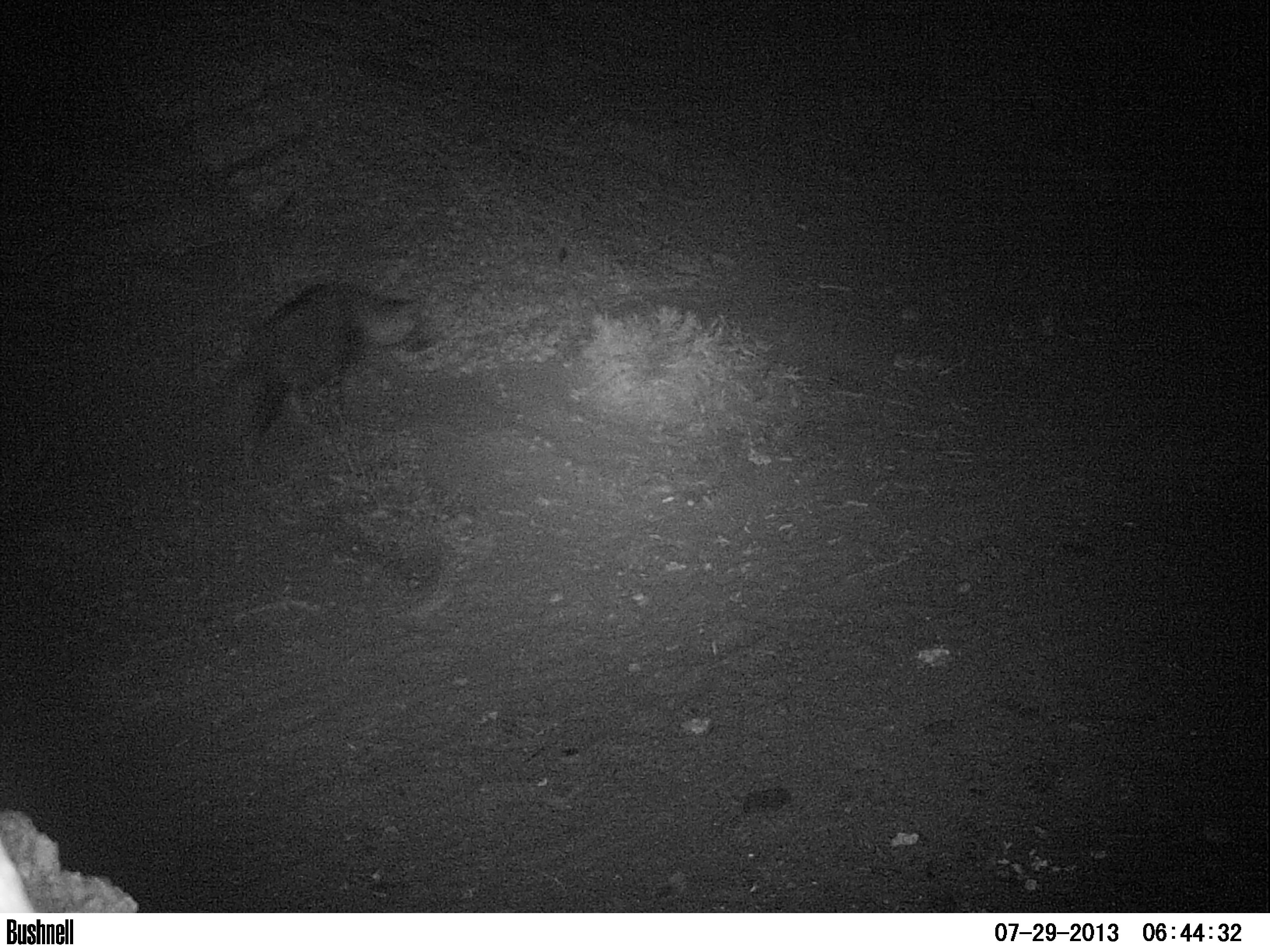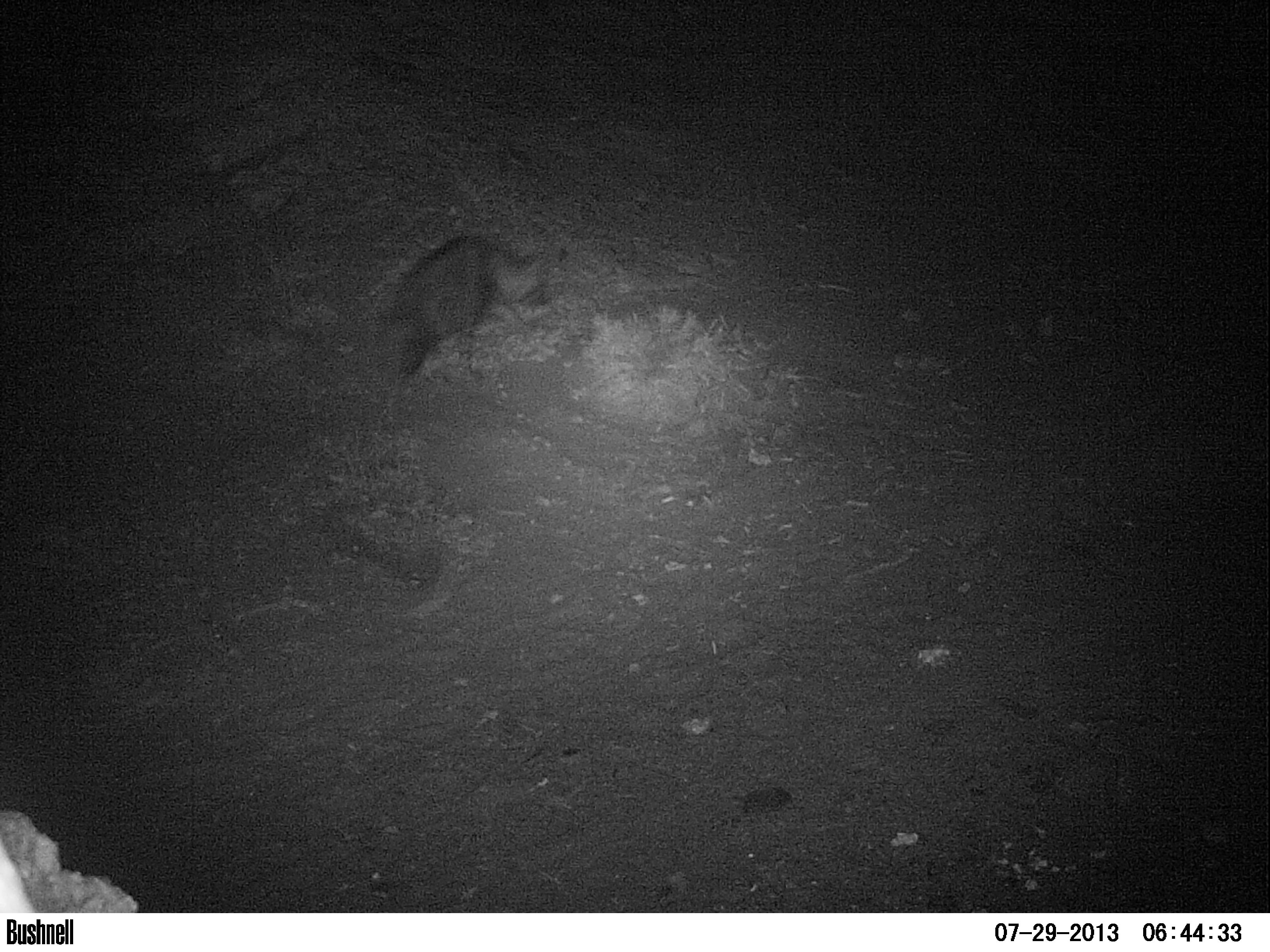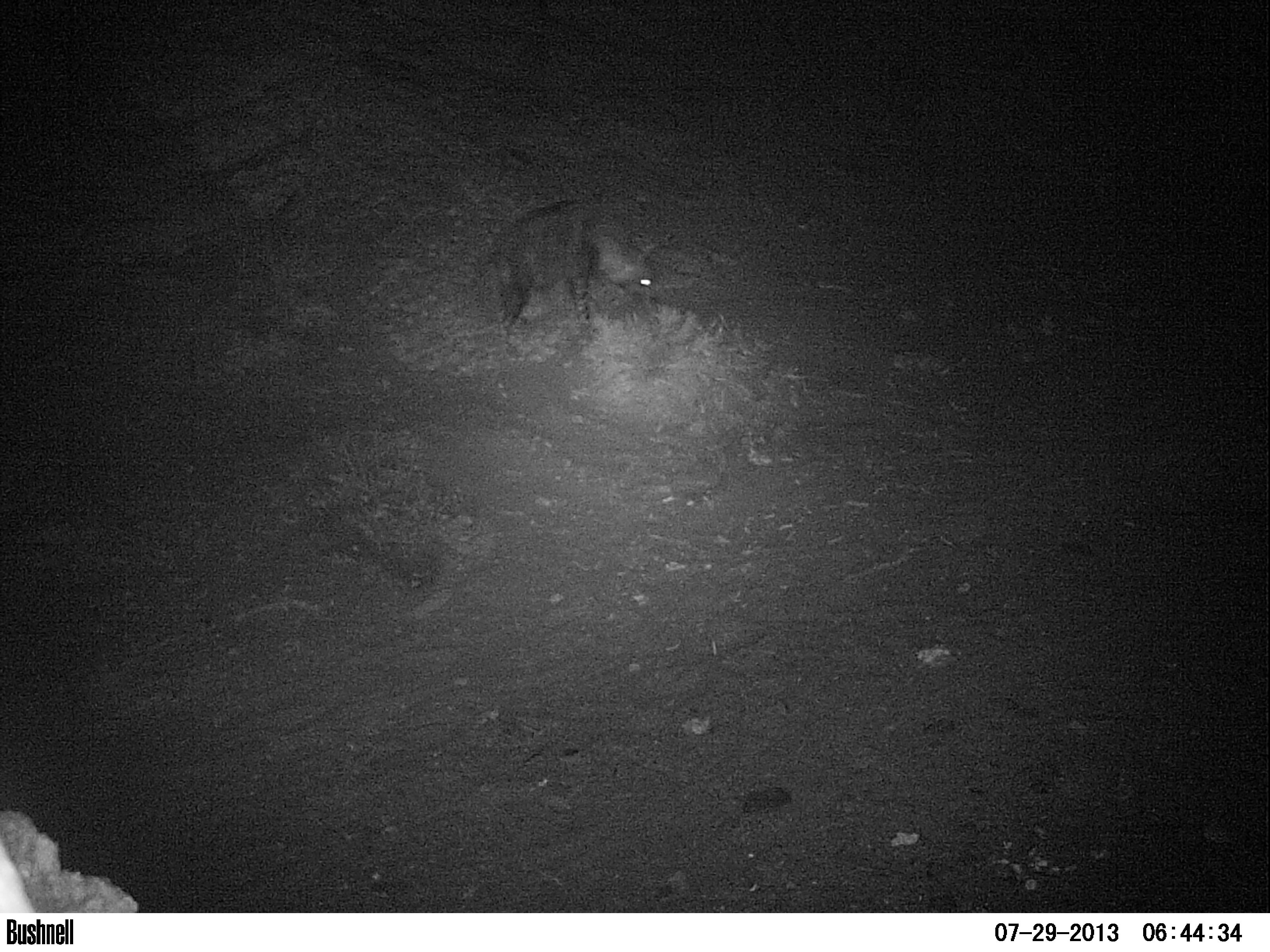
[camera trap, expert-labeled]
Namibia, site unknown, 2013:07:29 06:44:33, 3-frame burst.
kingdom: Animalia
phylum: Chordata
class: Mammalia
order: Carnivora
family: Hyaenidae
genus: Parahyaena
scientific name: Parahyaena brunnea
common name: brown hyena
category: hyaena brunnea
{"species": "hyaena brunnea (brown hyena) (Parahyaena brunnea)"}